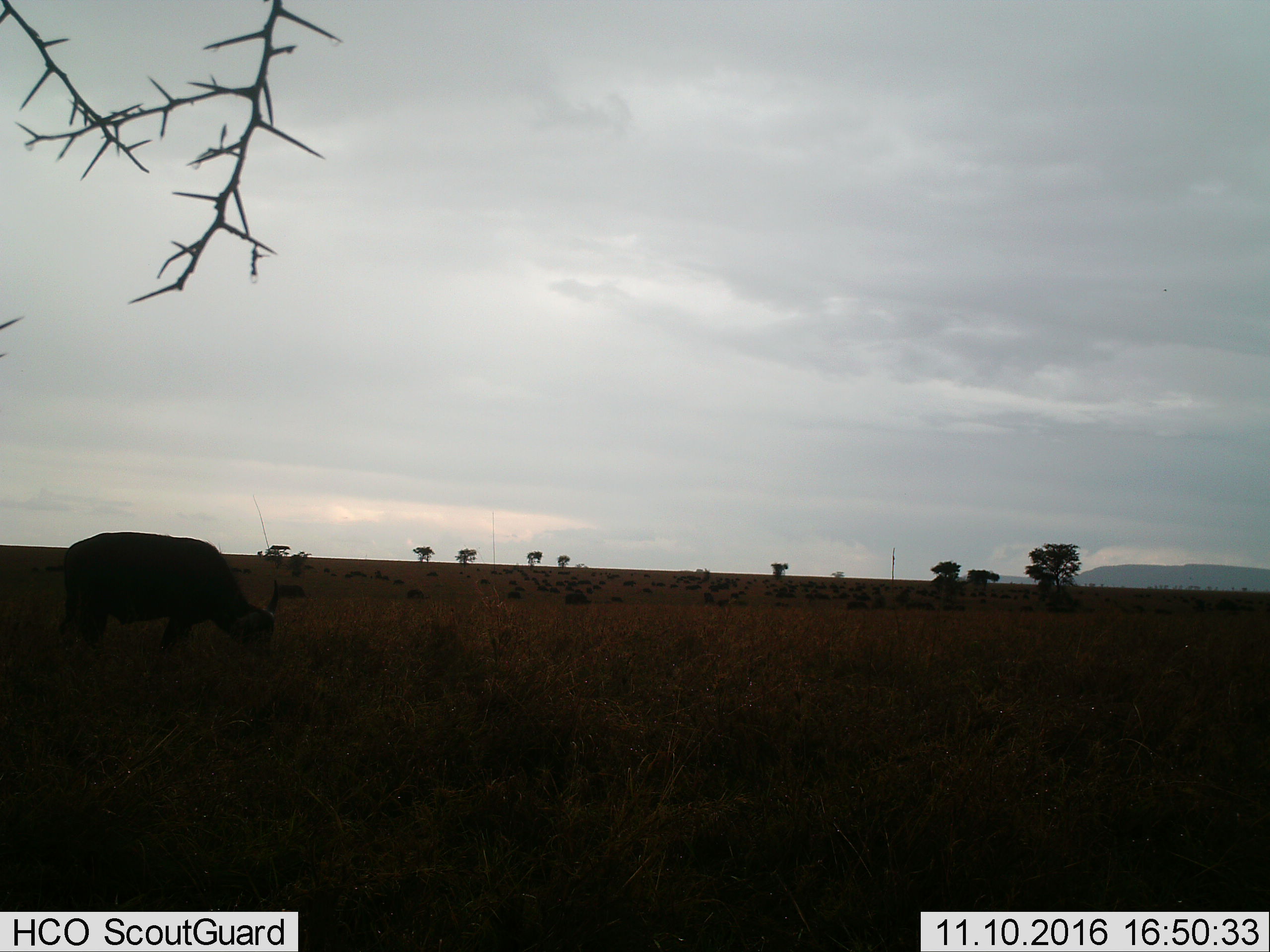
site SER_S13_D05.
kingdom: Animalia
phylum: Chordata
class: Mammalia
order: Artiodactyla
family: Bovidae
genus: Syncerus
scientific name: Syncerus caffer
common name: african buffalo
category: buffalo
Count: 1.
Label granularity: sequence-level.